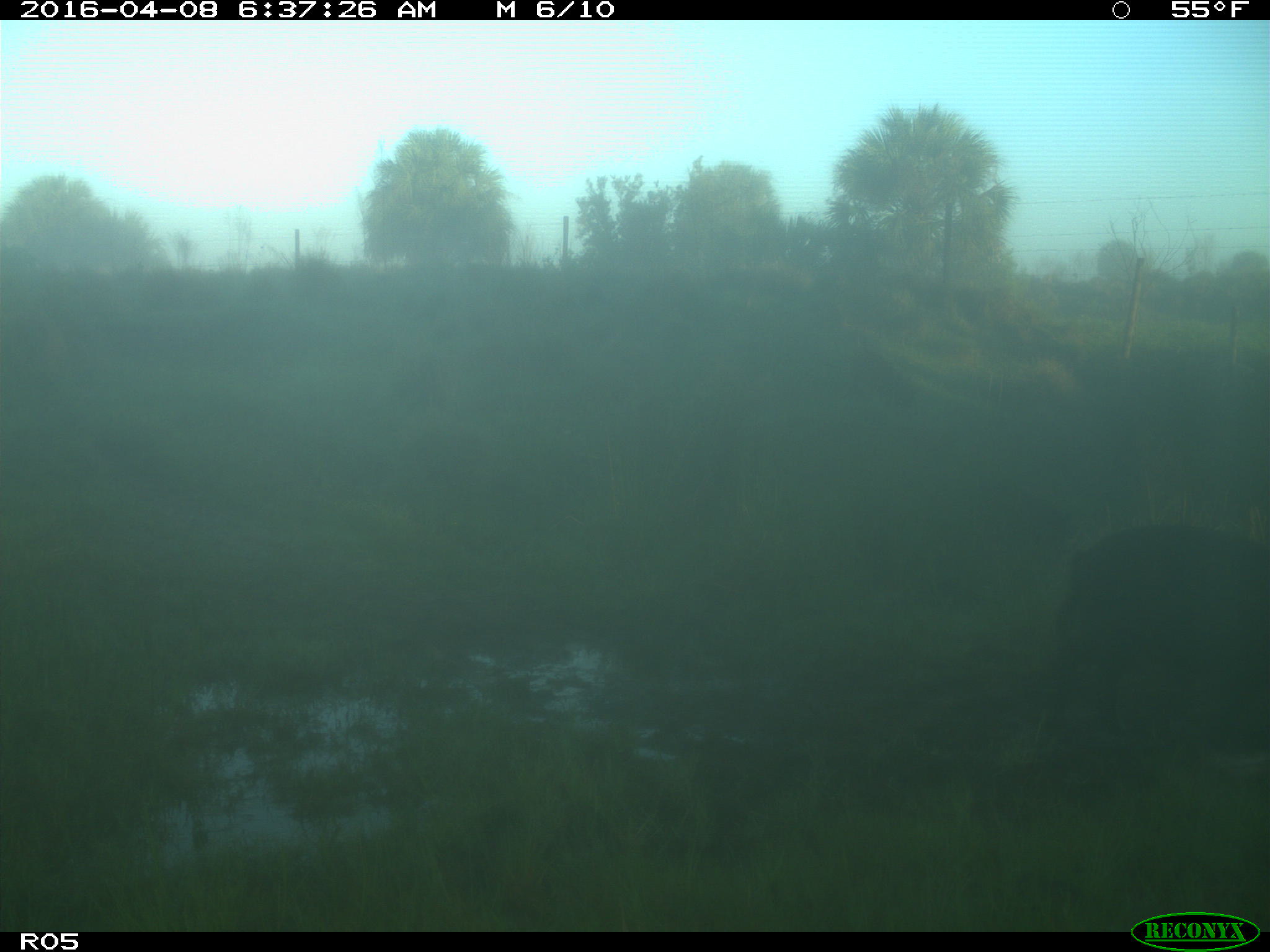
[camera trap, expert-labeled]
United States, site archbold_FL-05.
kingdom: Animalia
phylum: Chordata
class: Mammalia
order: Artiodactyla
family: Suidae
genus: Sus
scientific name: Sus scrofa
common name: wild boar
Sus scrofa (wild boar).